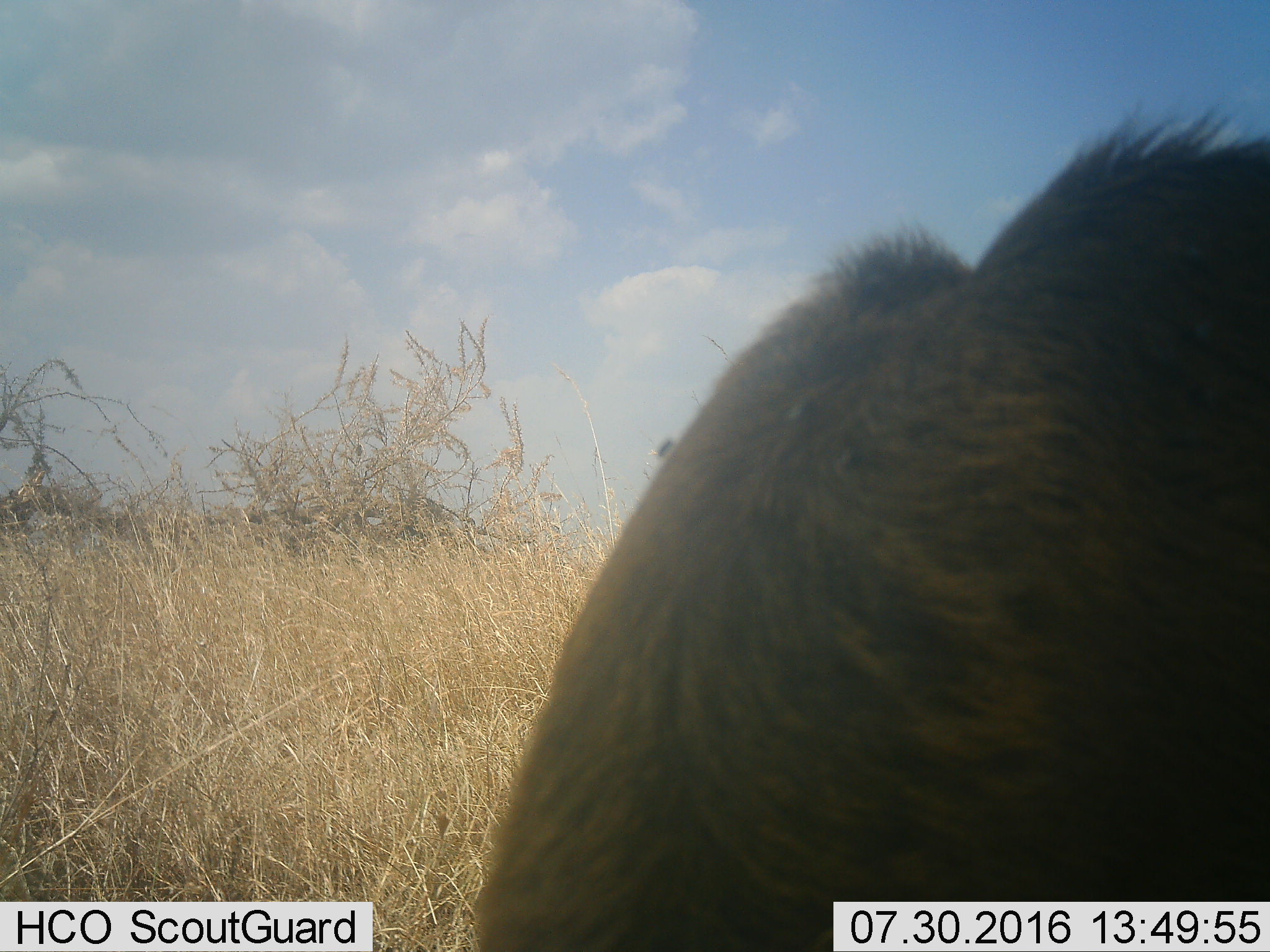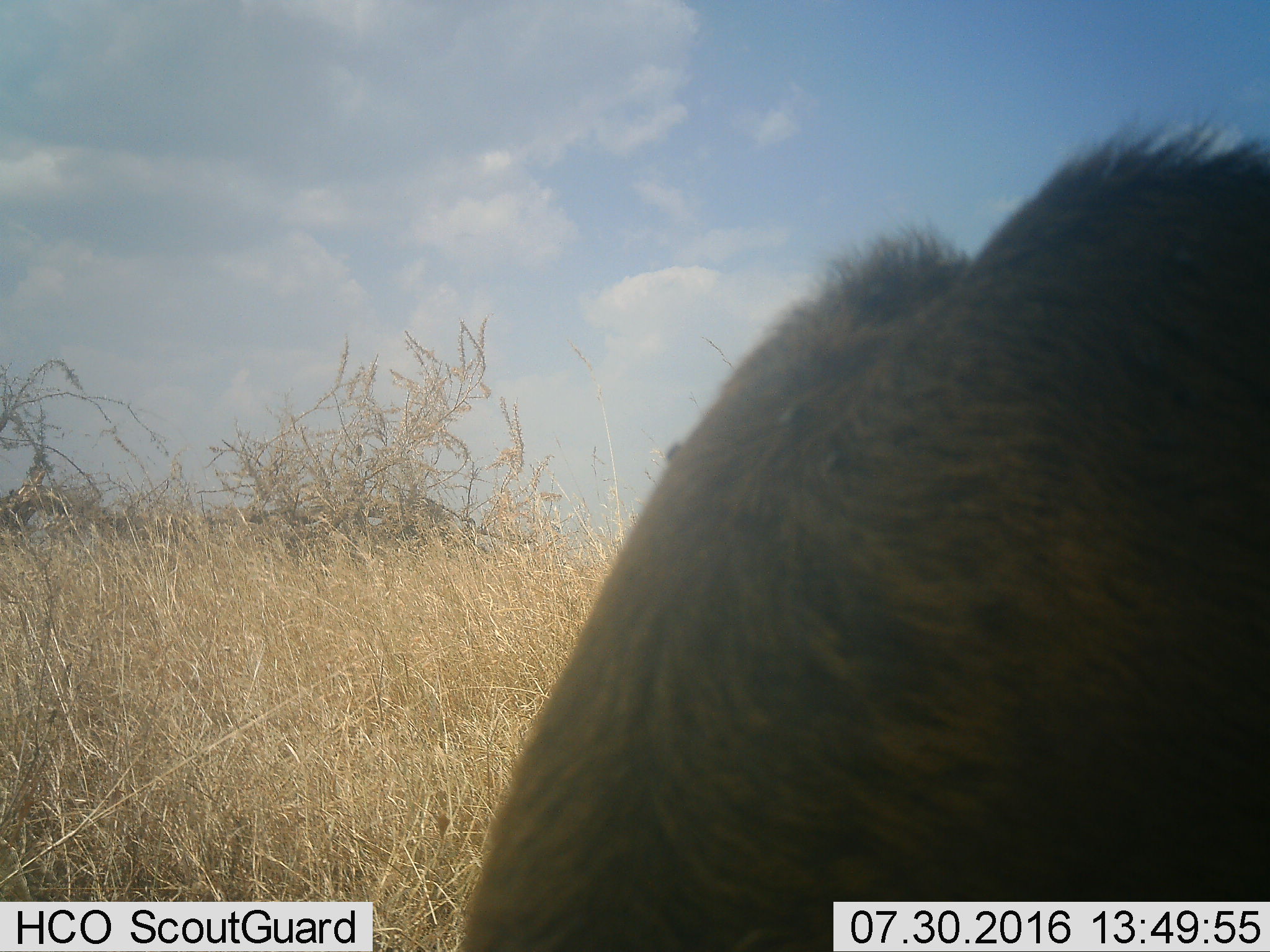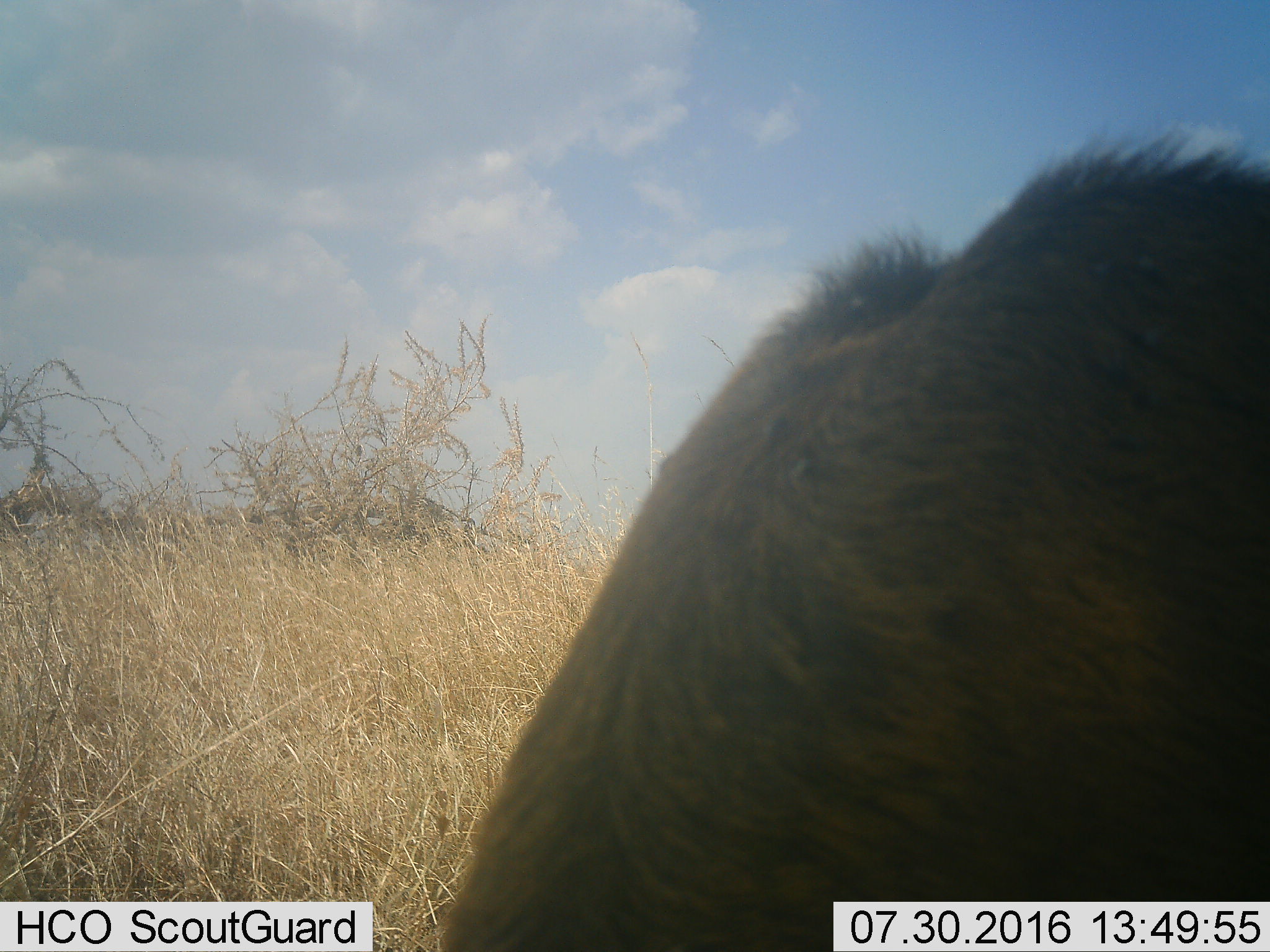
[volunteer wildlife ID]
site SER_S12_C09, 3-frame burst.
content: unidentified animal